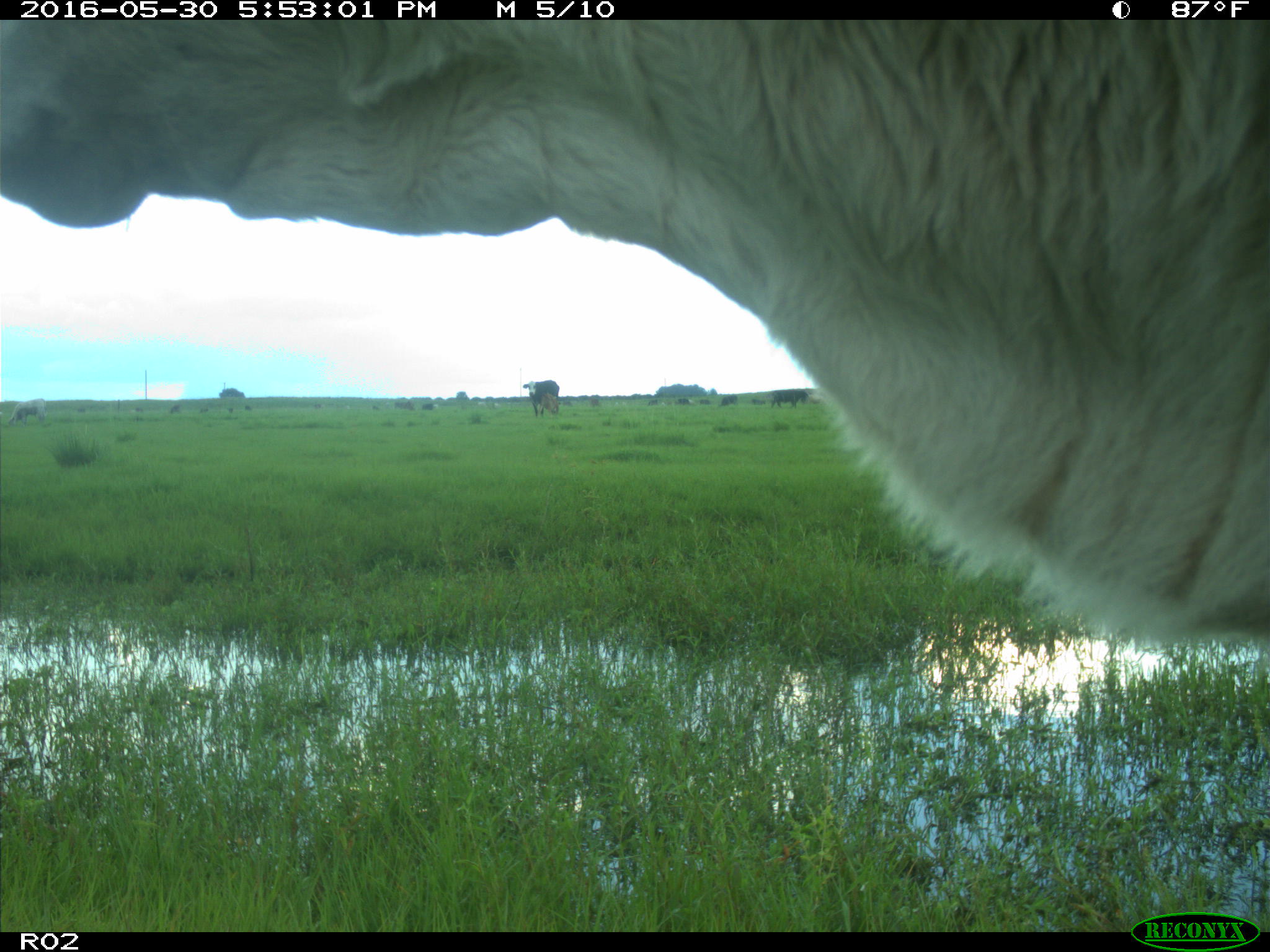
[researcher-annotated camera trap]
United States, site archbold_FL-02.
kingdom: Animalia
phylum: Chordata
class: Mammalia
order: Artiodactyla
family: Bovidae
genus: Bos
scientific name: Bos taurus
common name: domestic cow